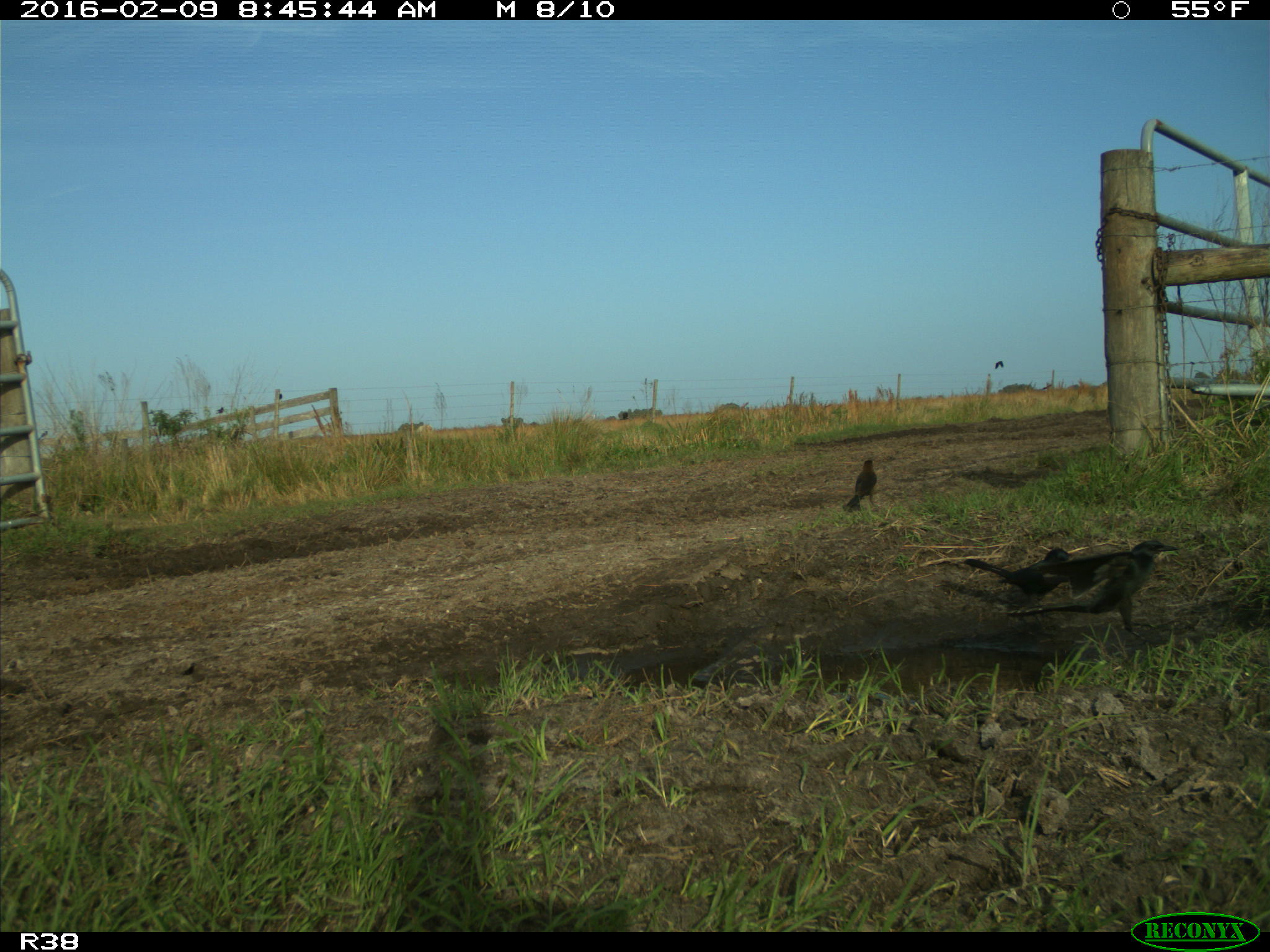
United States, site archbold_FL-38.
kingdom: Animalia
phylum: Chordata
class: Aves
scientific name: Aves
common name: birds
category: unidentified bird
Unidentified bird (birds) (Aves).